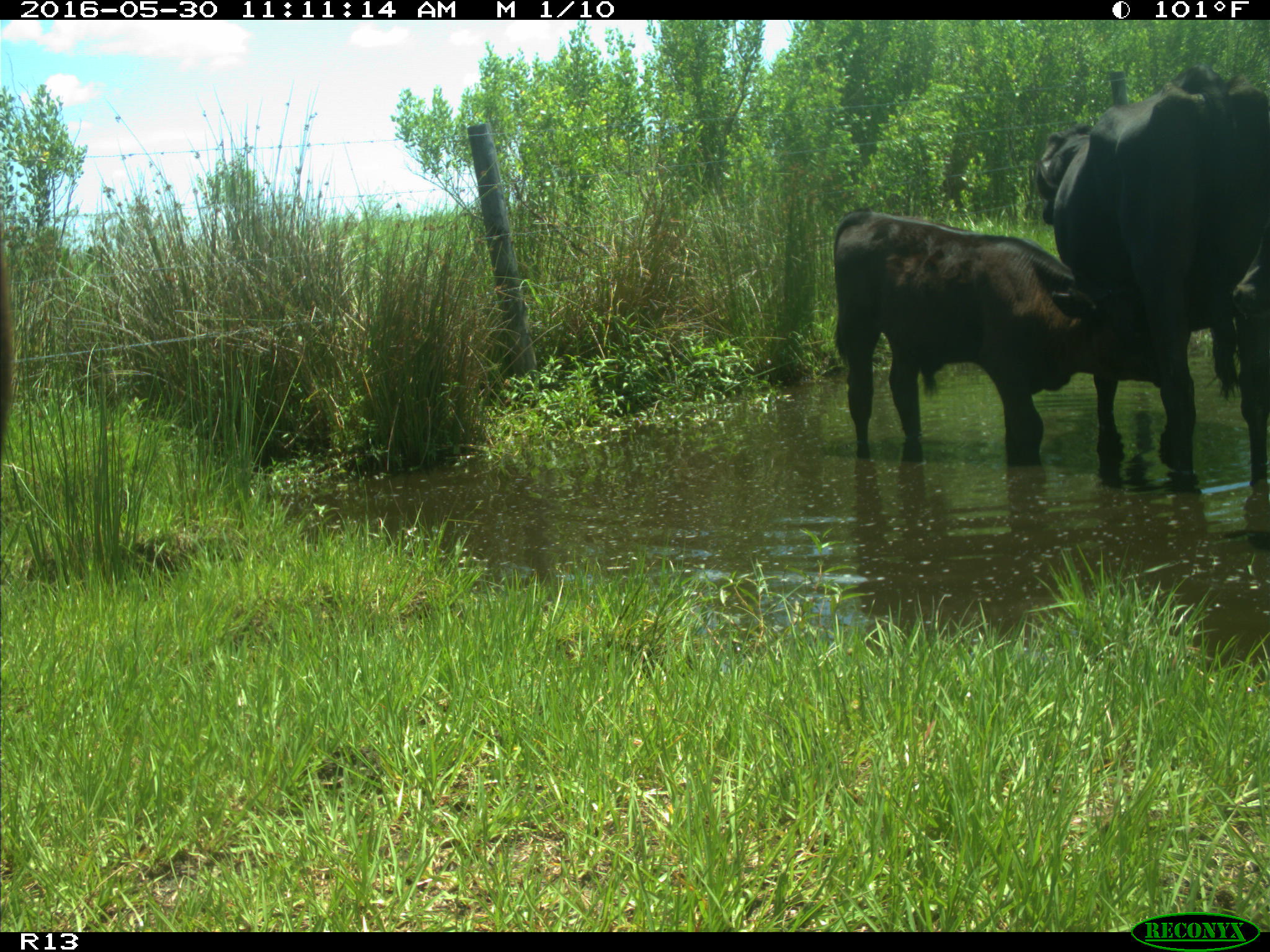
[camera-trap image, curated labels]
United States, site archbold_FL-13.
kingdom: Animalia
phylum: Chordata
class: Mammalia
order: Artiodactyla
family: Bovidae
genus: Bos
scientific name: Bos taurus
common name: domestic cow